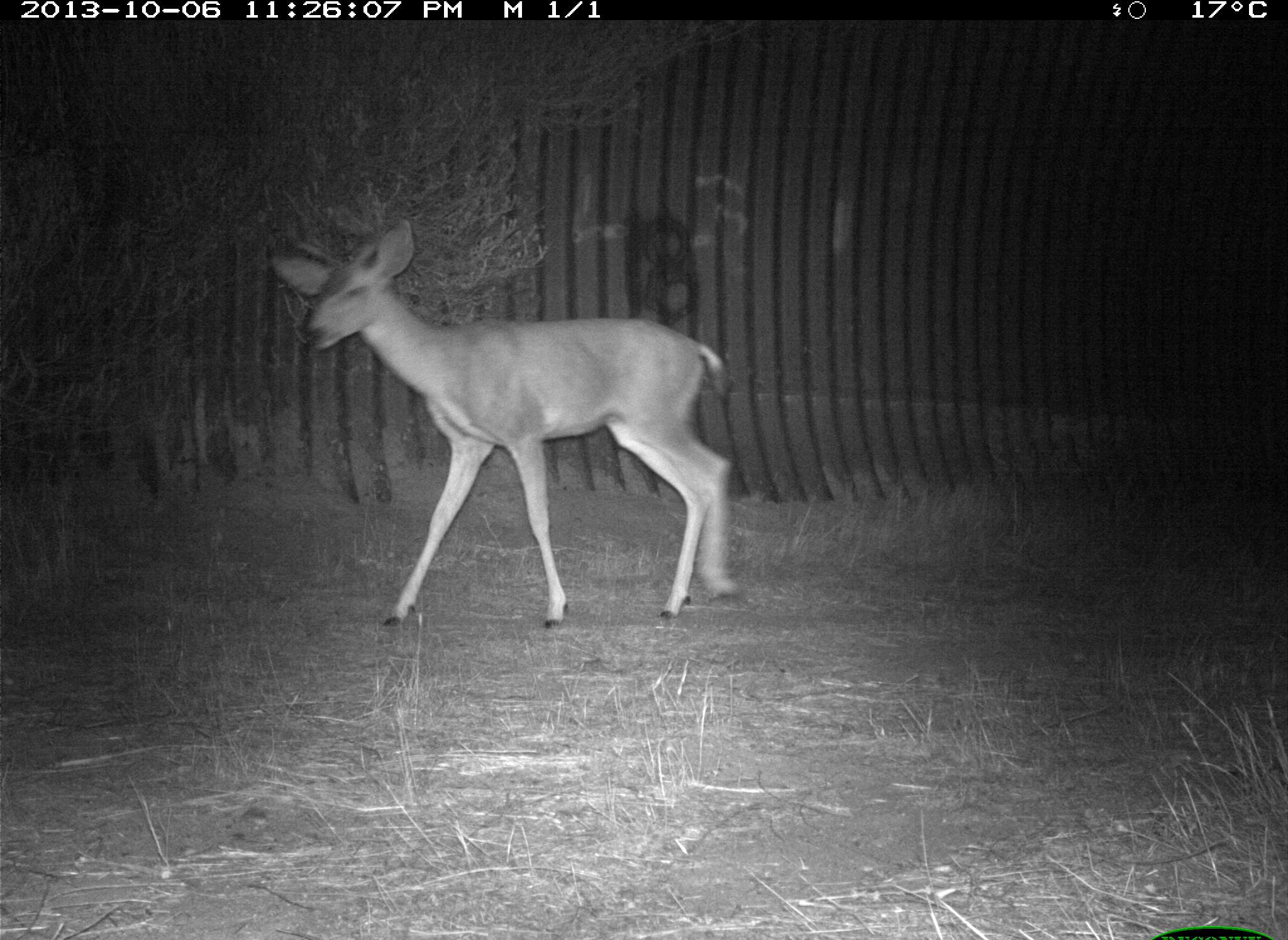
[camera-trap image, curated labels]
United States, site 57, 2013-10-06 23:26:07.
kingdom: Animalia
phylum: Chordata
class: Mammalia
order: Artiodactyla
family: Cervidae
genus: Odocoileus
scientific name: Odocoileus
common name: deer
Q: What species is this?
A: Deer (Odocoileus).